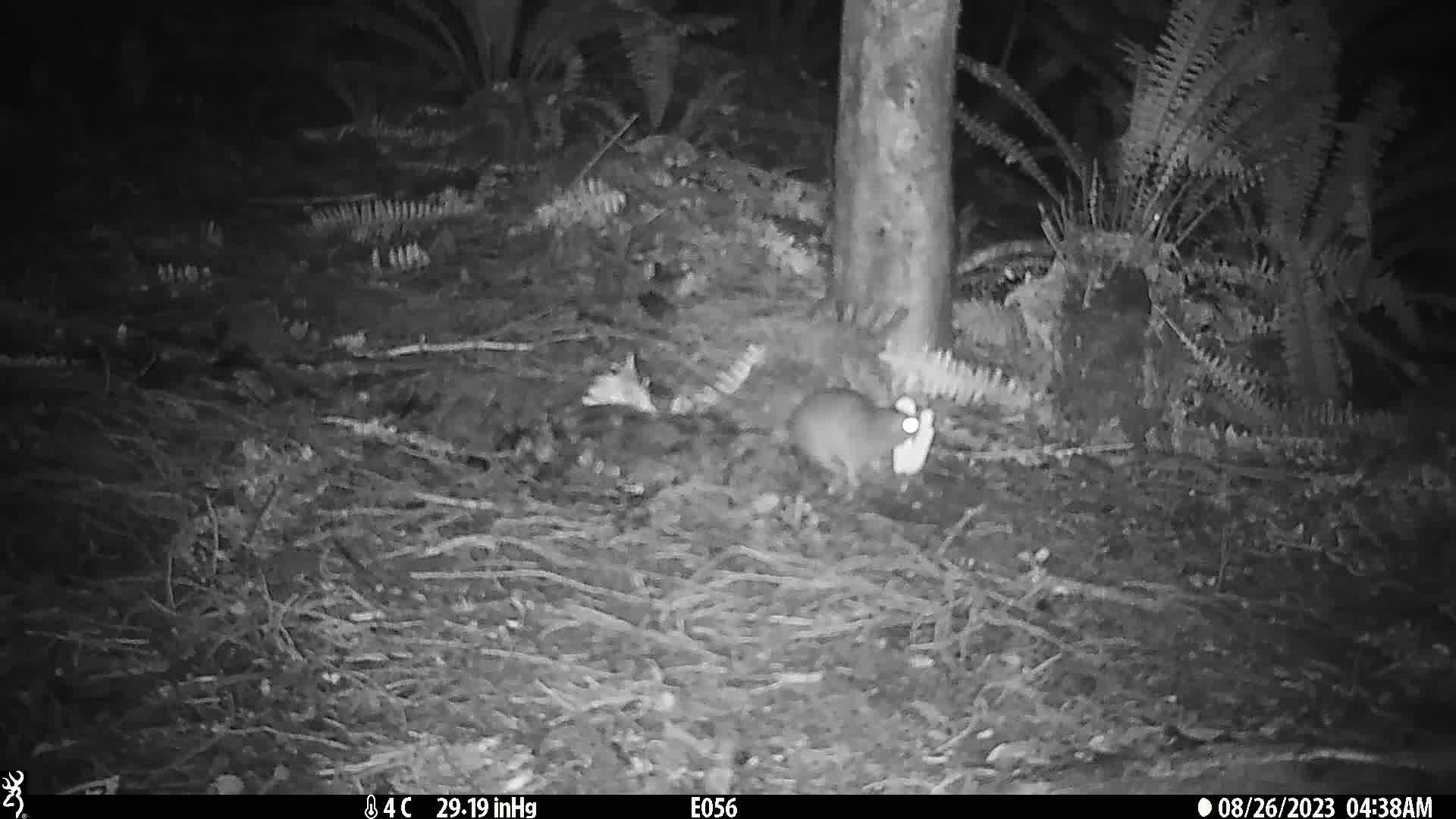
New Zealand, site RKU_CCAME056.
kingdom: Animalia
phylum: Chordata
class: Mammalia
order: Rodentia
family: Muridae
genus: Rattus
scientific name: Rattus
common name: rat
Rat (Rattus).